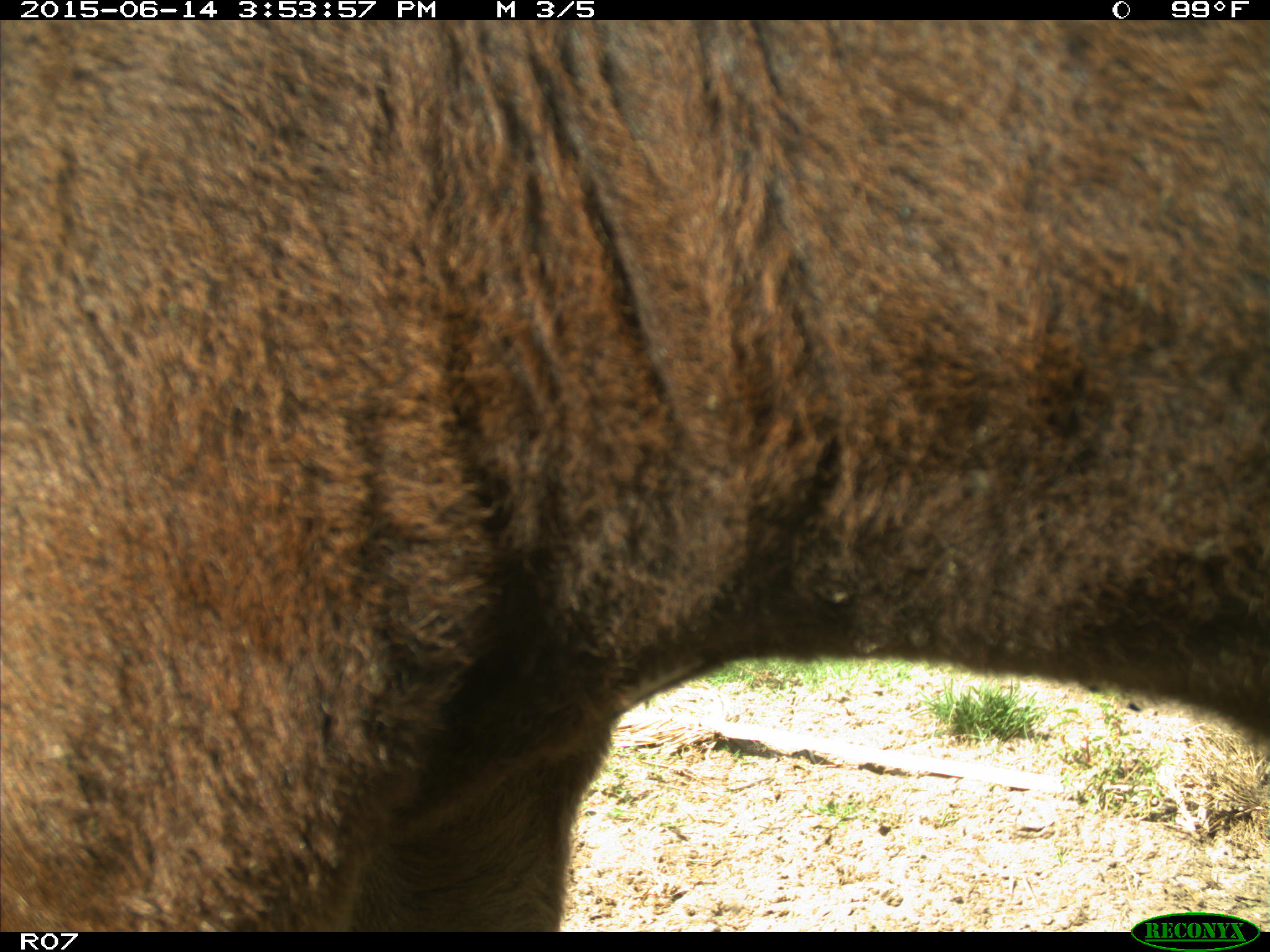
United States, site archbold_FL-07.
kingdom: Animalia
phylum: Chordata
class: Mammalia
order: Artiodactyla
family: Bovidae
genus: Bos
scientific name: Bos taurus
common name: domestic cow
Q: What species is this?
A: Bos taurus (domestic cow).